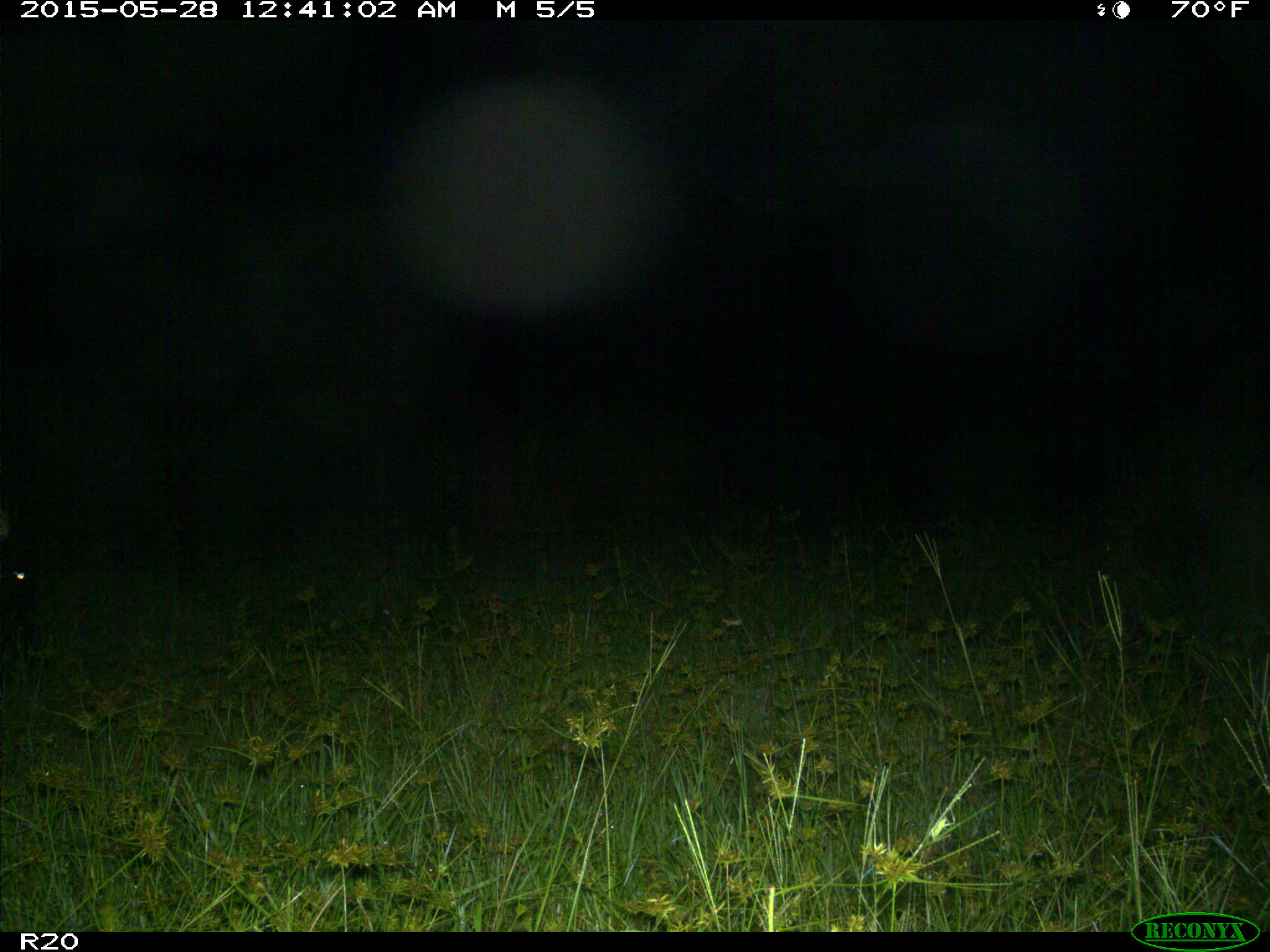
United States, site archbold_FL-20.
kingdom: Animalia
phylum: Chordata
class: Mammalia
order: Artiodactyla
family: Bovidae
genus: Bos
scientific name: Bos taurus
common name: domestic cow